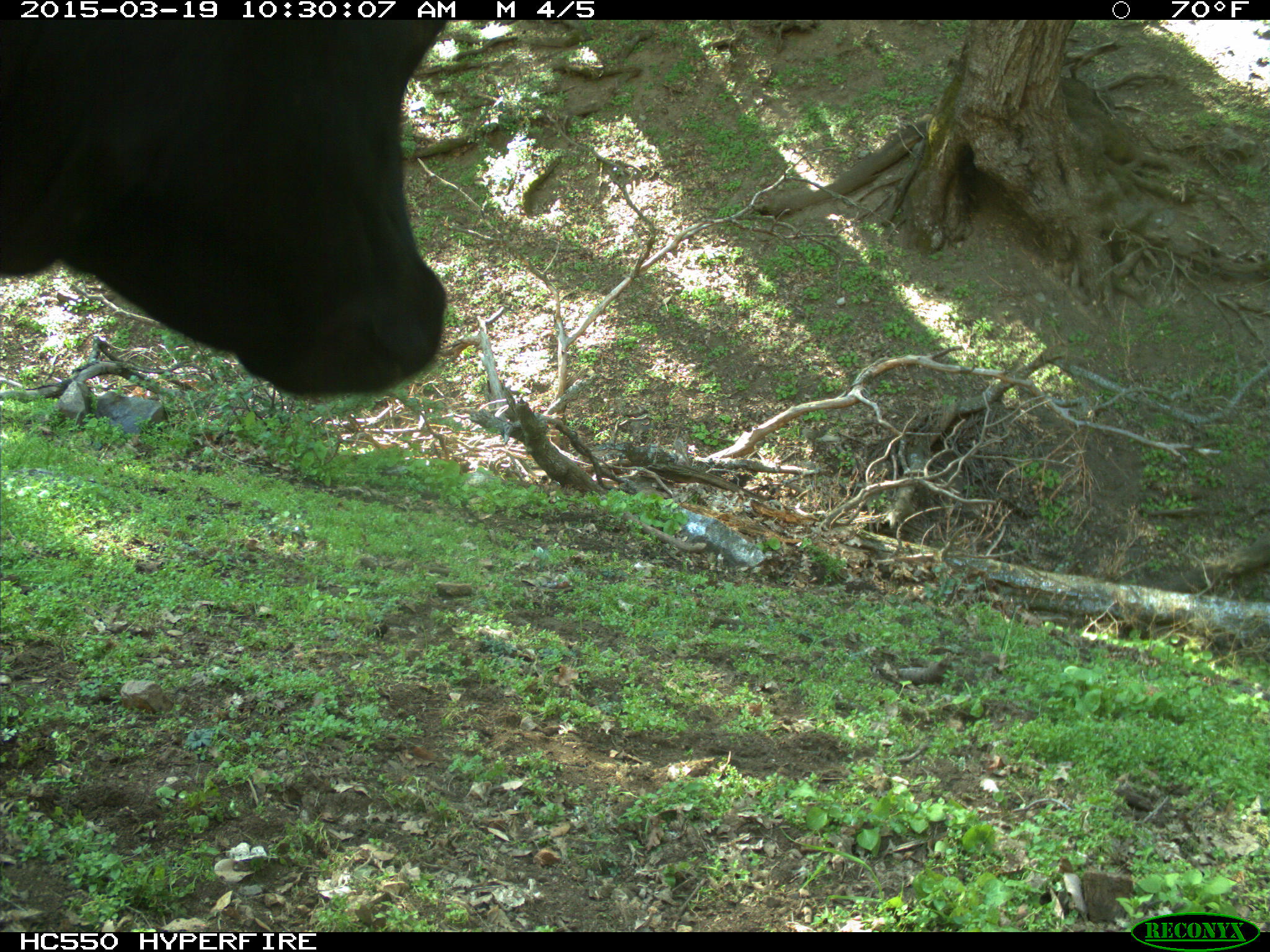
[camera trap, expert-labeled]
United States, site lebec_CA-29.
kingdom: Animalia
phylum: Chordata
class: Mammalia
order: Artiodactyla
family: Bovidae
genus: Bos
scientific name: Bos taurus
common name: domestic cow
Bos taurus (domestic cow).